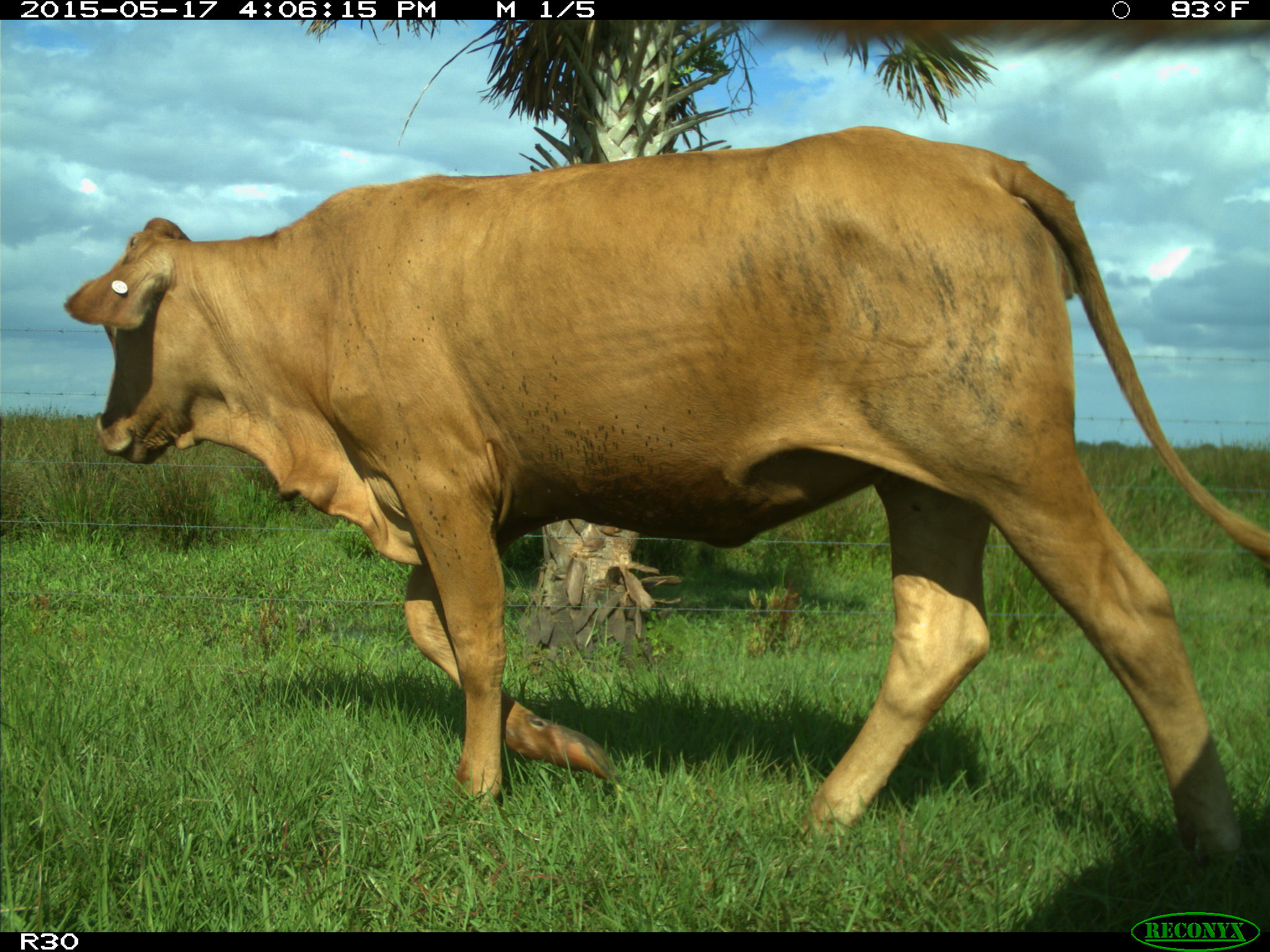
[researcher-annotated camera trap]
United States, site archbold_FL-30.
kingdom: Animalia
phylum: Chordata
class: Mammalia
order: Artiodactyla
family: Bovidae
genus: Bos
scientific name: Bos taurus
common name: domestic cow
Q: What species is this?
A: Bos taurus (domestic cow).